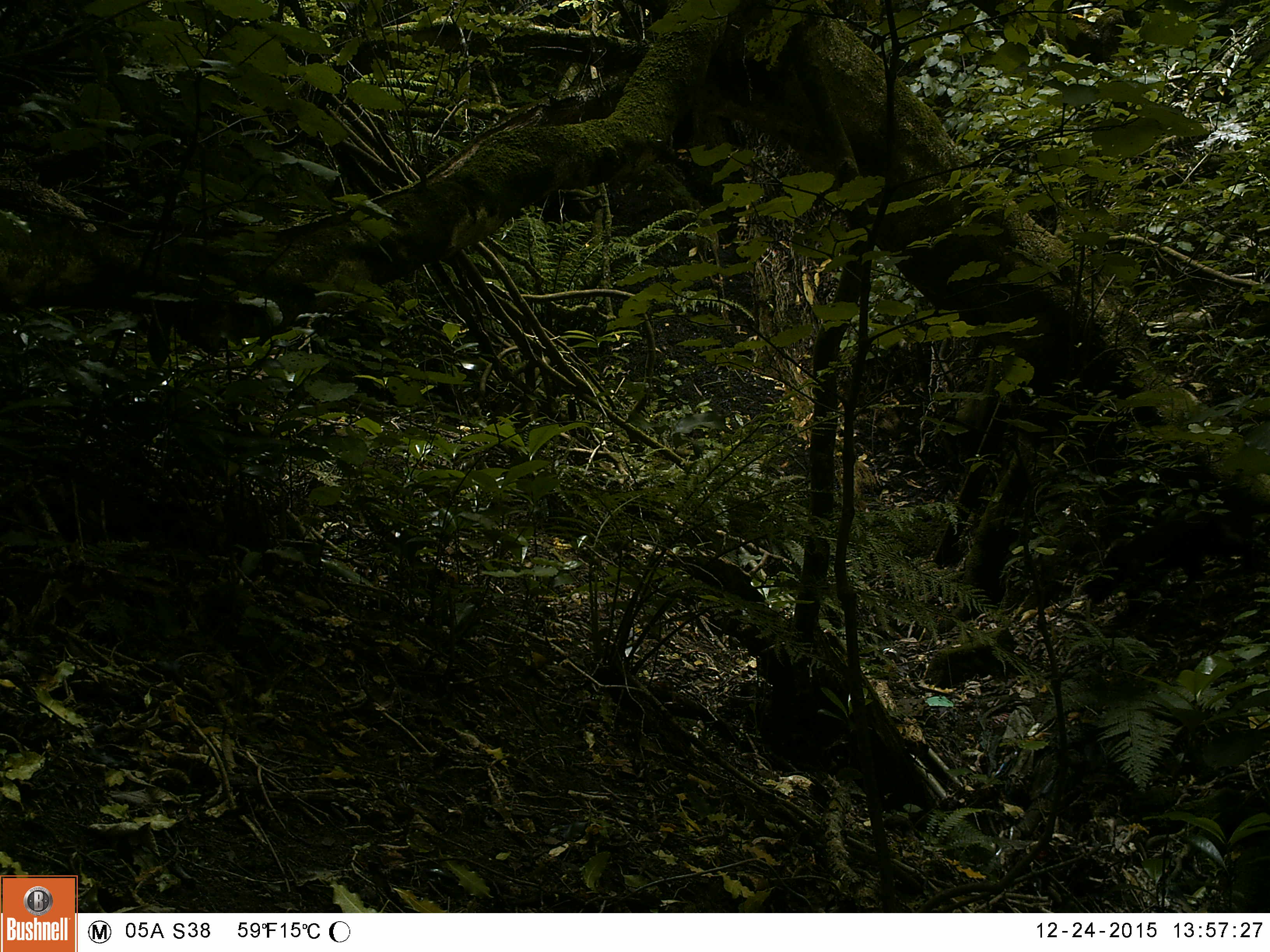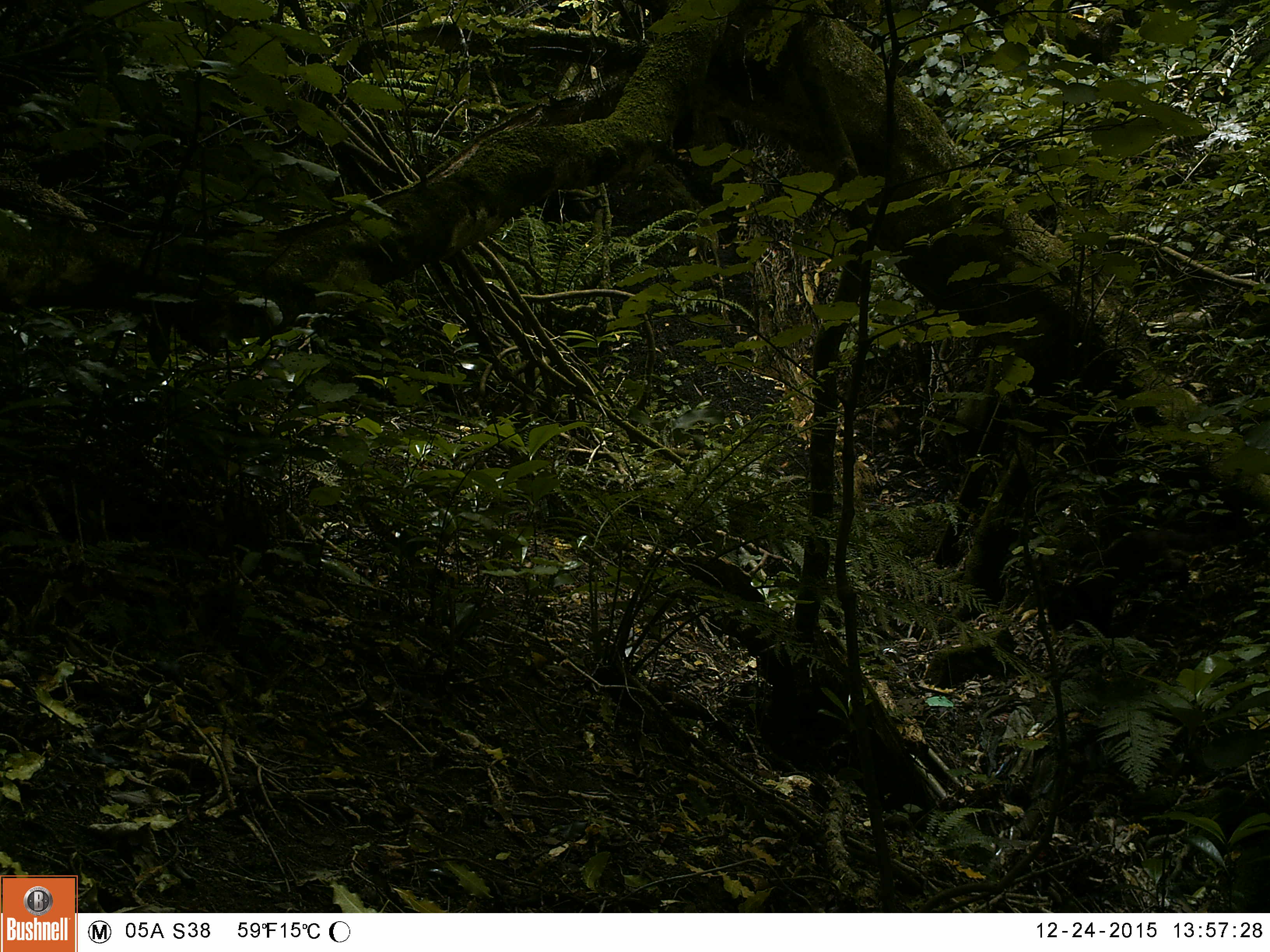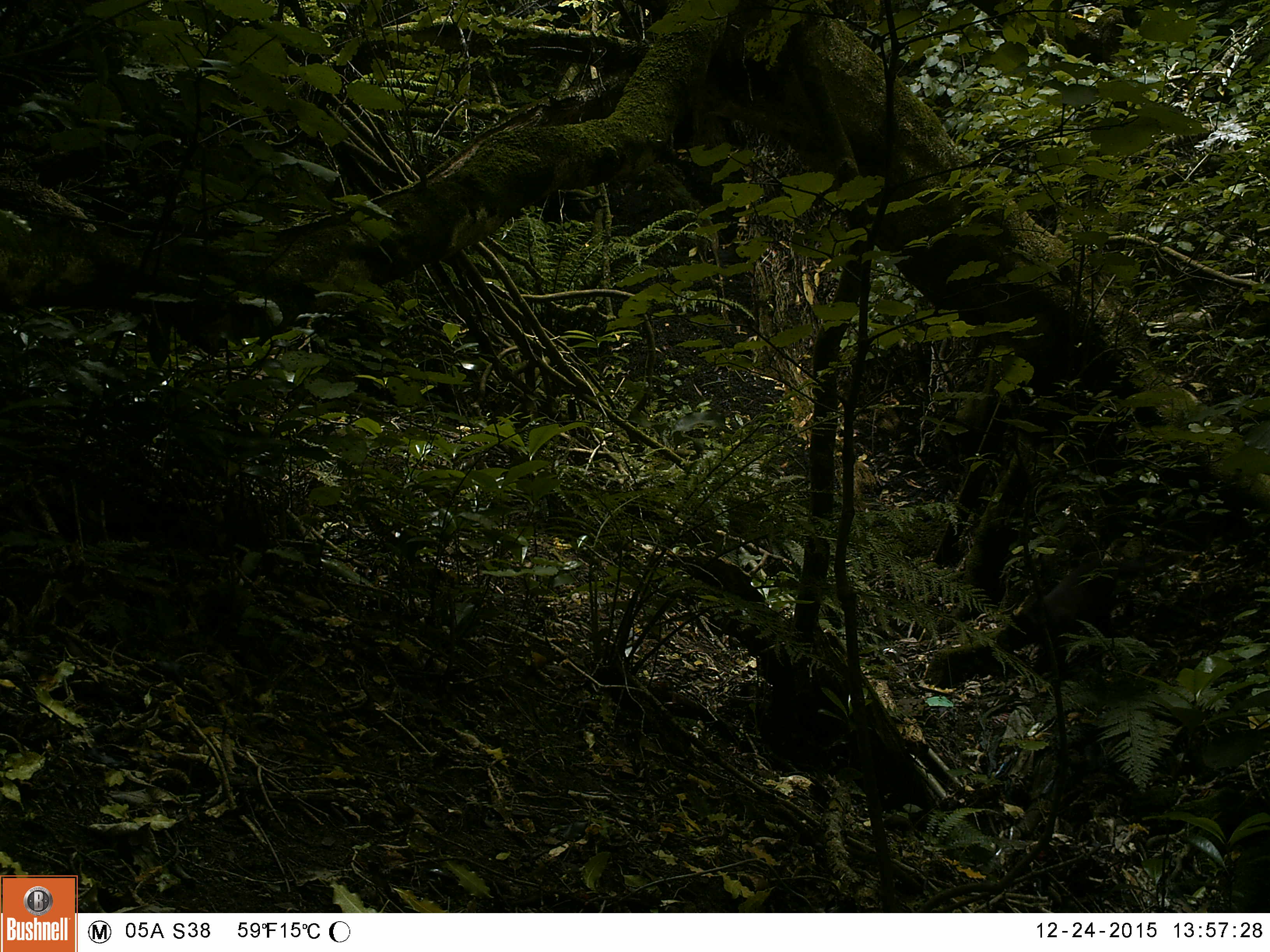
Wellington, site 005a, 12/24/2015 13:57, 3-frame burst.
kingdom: Animalia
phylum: Chordata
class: Mammalia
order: Carnivora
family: Felidae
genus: Felis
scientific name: Felis catus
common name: cat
Cat (Felis catus).